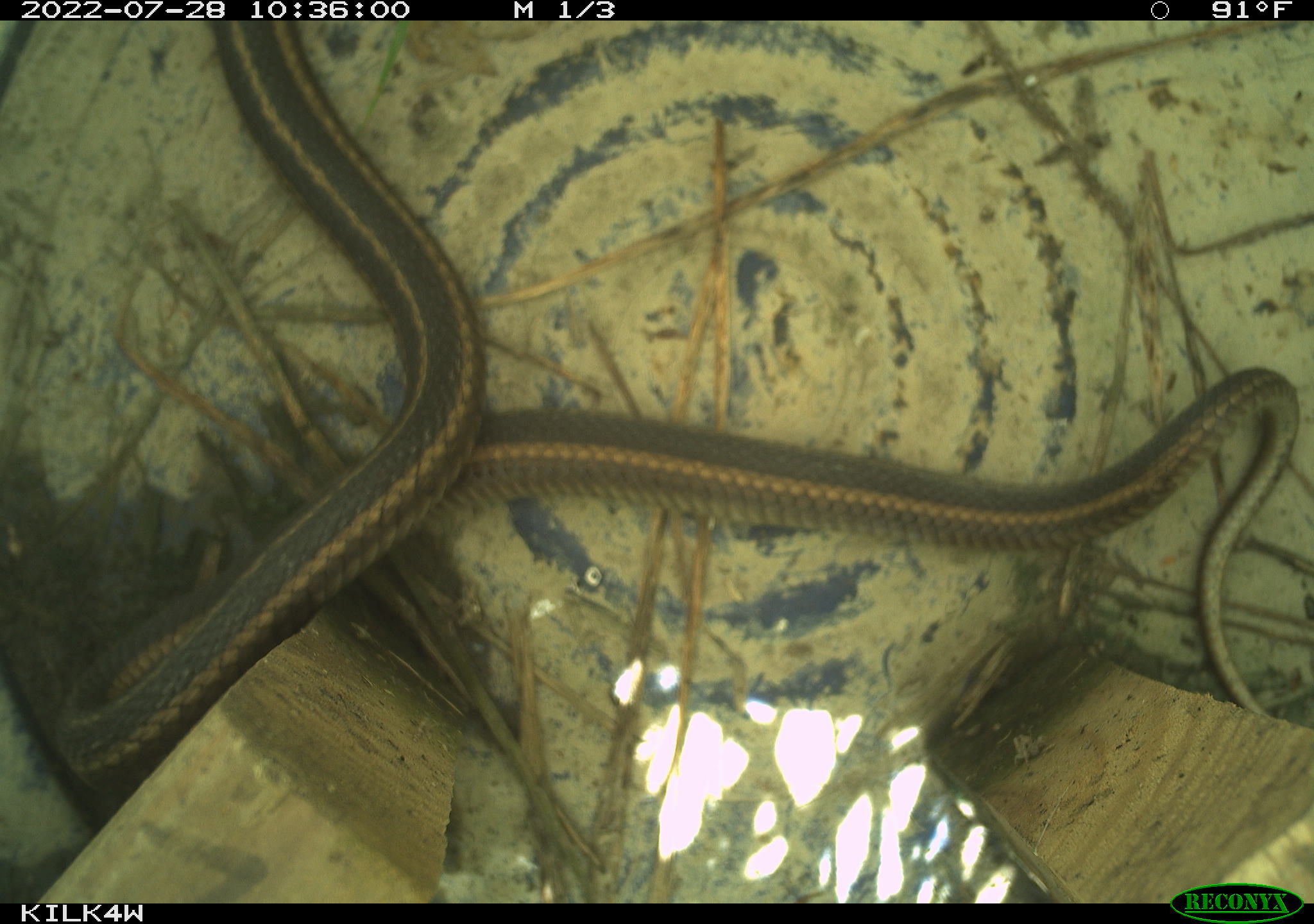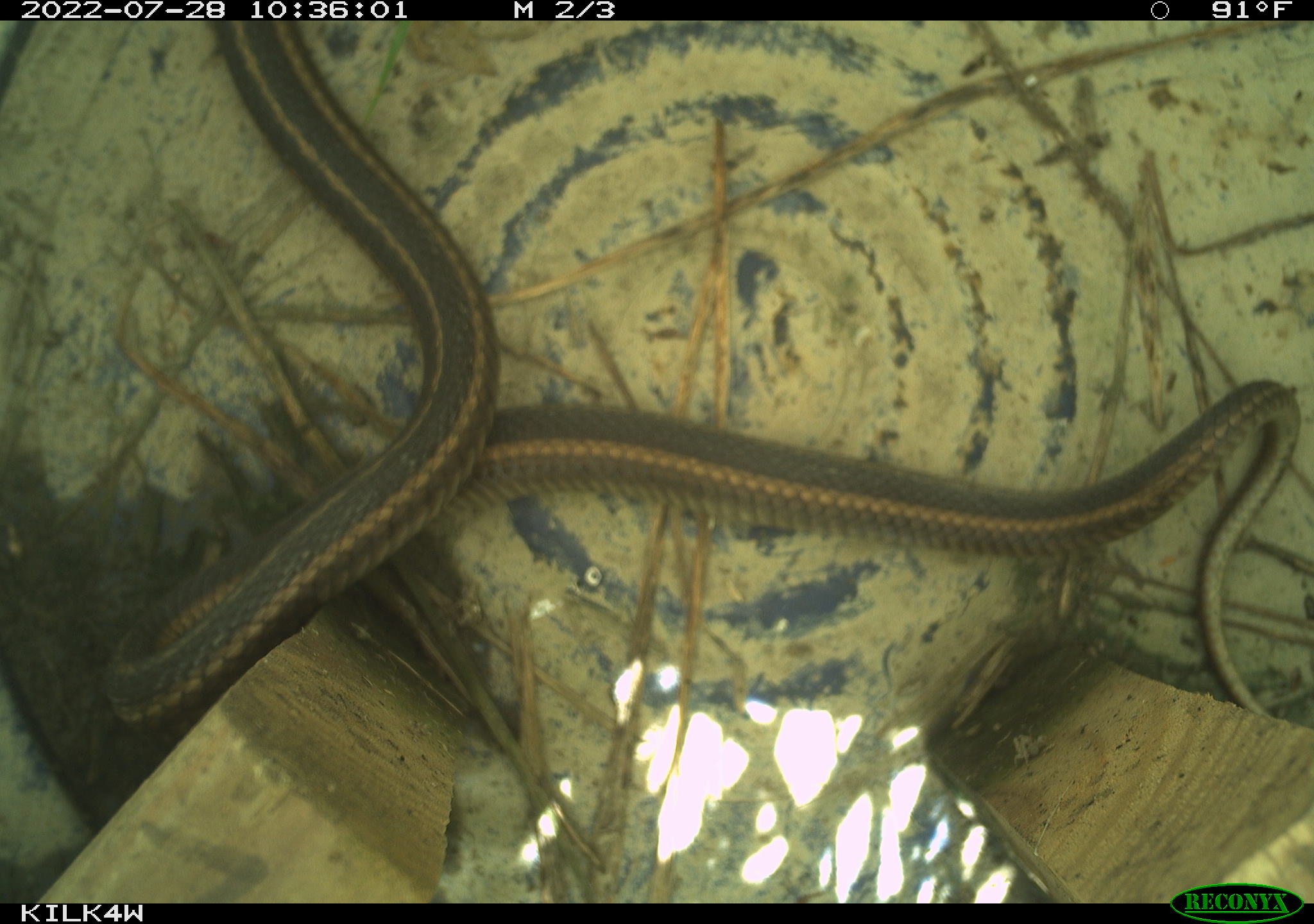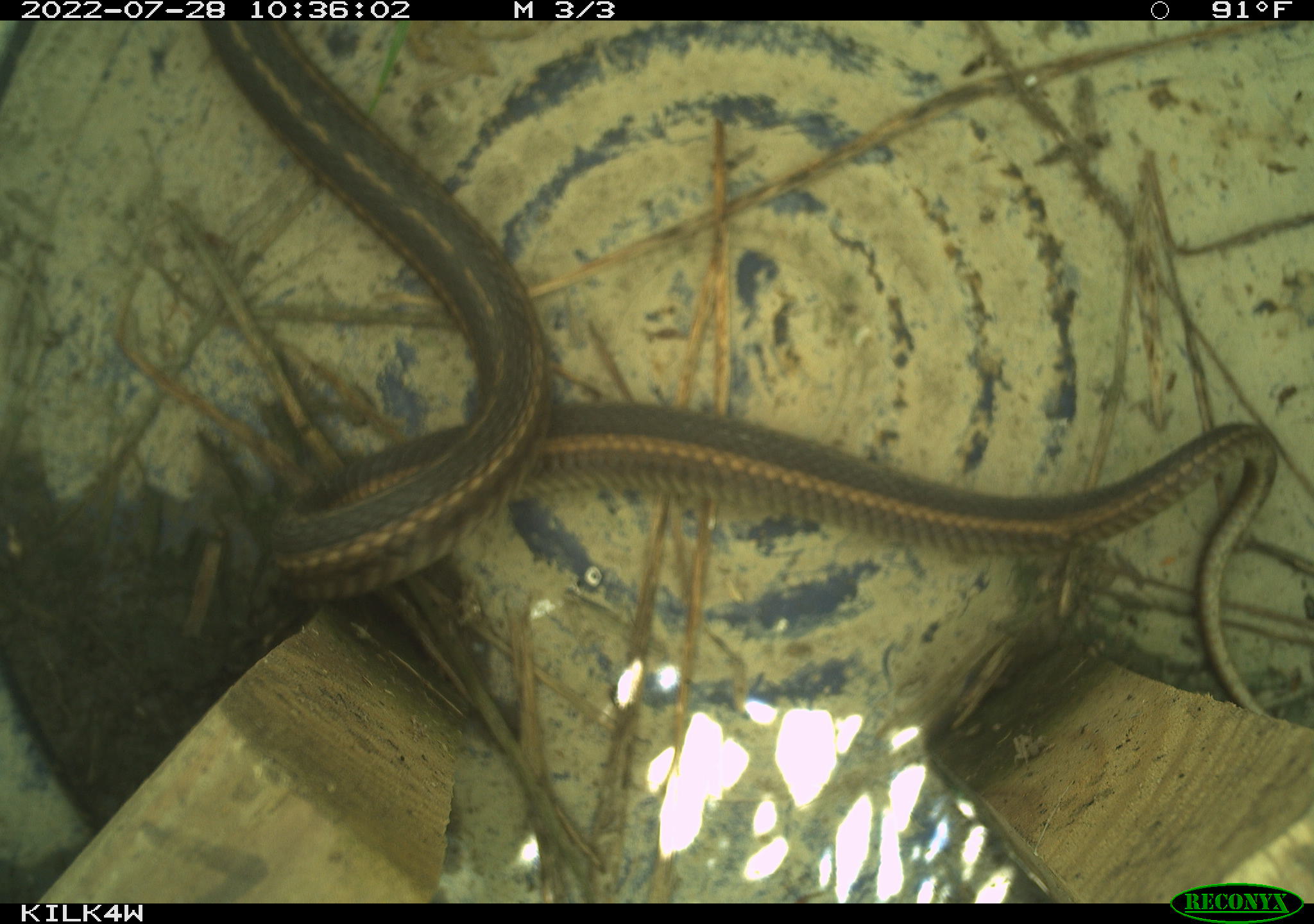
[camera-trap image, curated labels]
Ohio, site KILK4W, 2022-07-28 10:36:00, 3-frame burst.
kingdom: Animalia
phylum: Chordata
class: Reptilia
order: Squamata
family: Colubridae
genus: Thamnophis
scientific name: Thamnophis sirtalis sirtalis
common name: eastern gartersnake